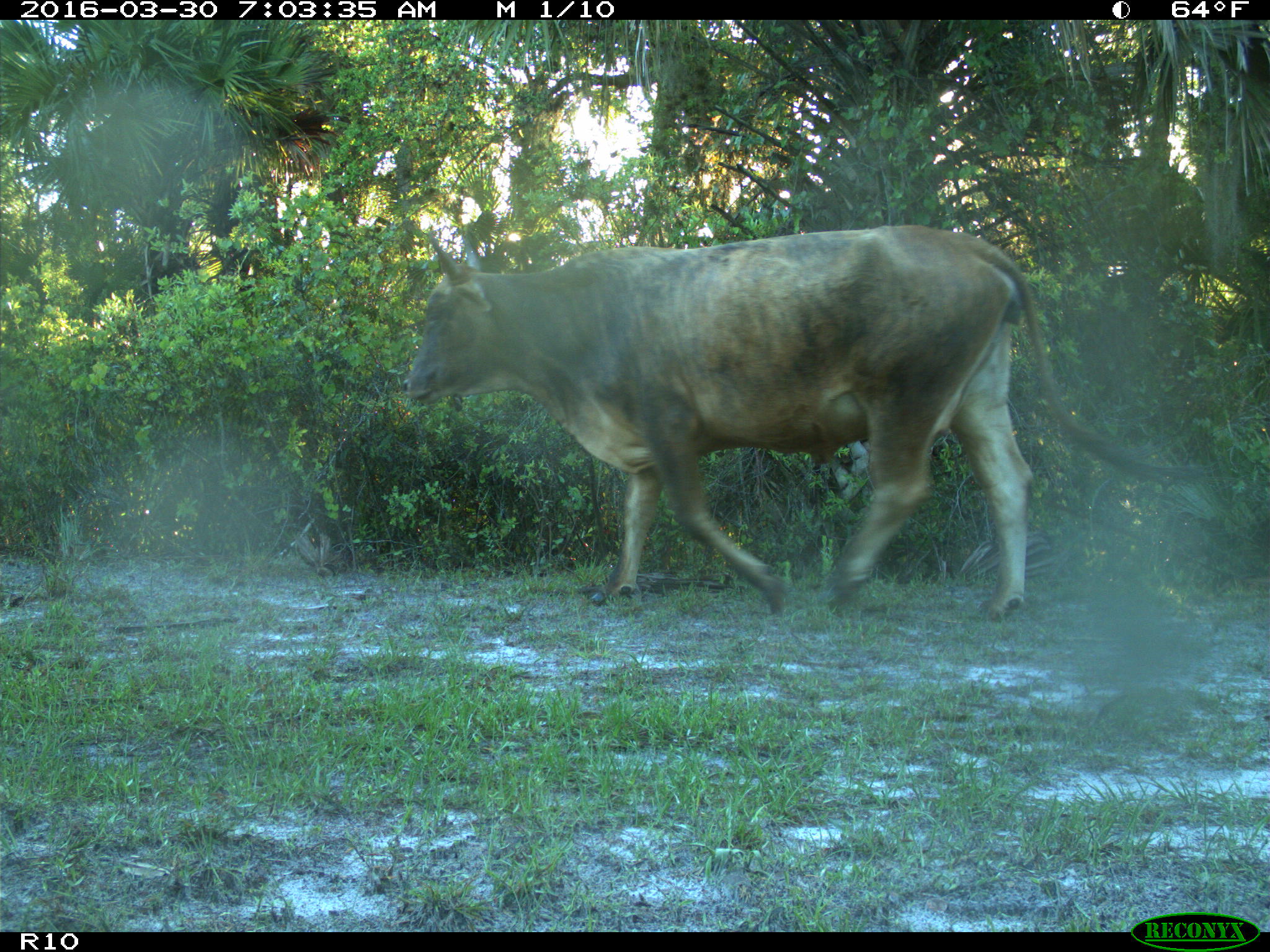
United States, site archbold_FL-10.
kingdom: Animalia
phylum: Chordata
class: Mammalia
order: Artiodactyla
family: Bovidae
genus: Bos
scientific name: Bos taurus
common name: domestic cow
Bos taurus (domestic cow).